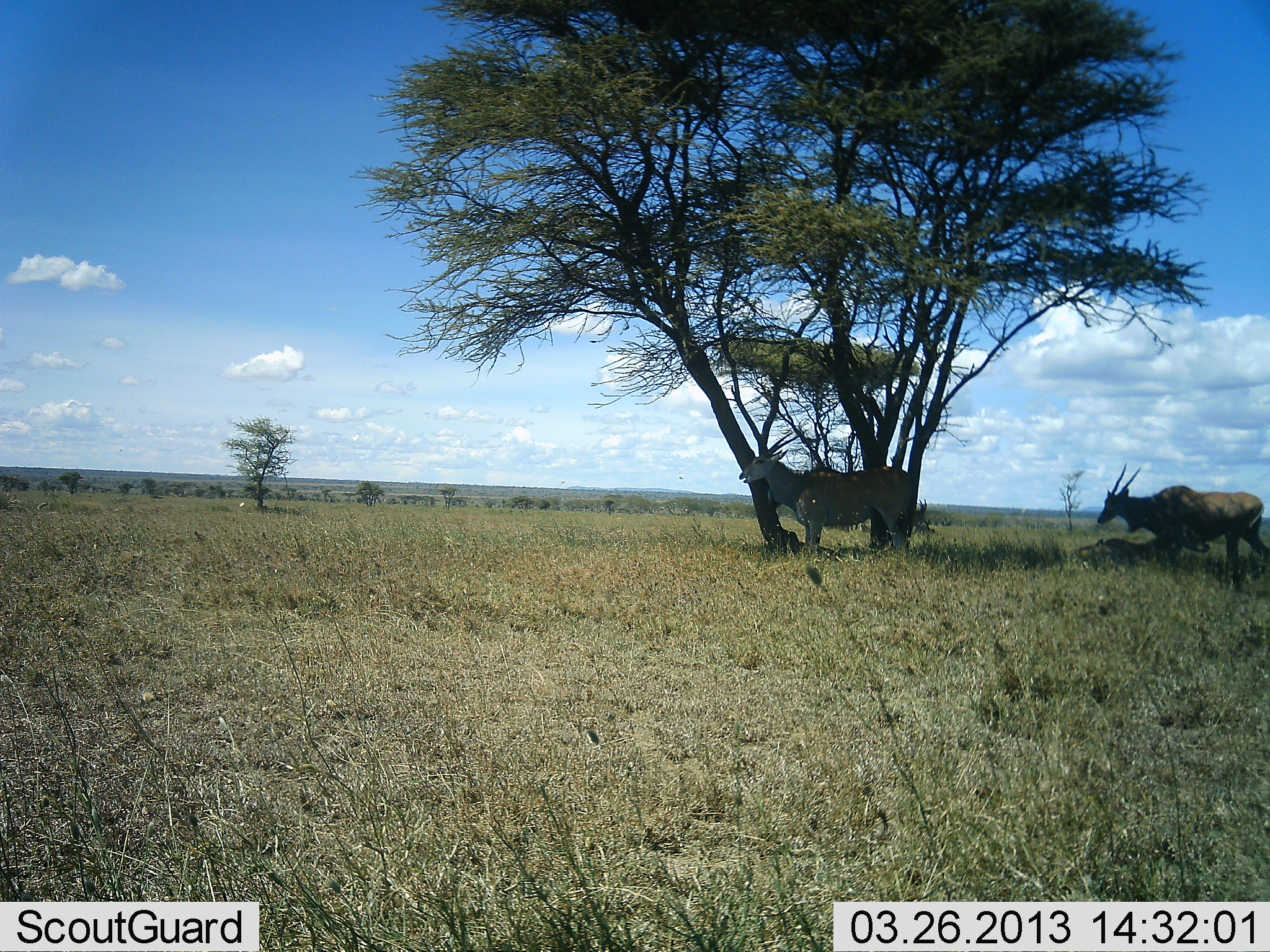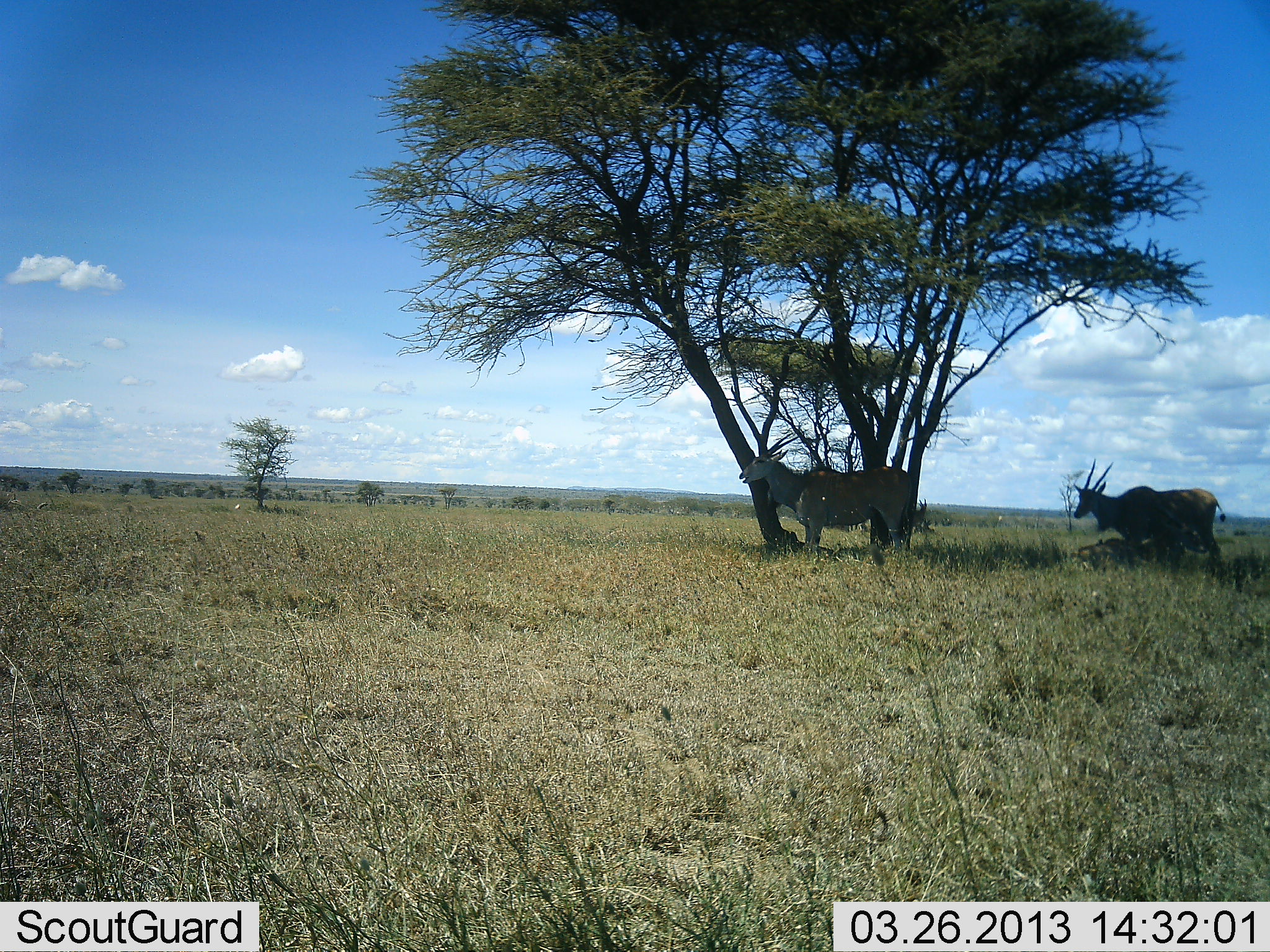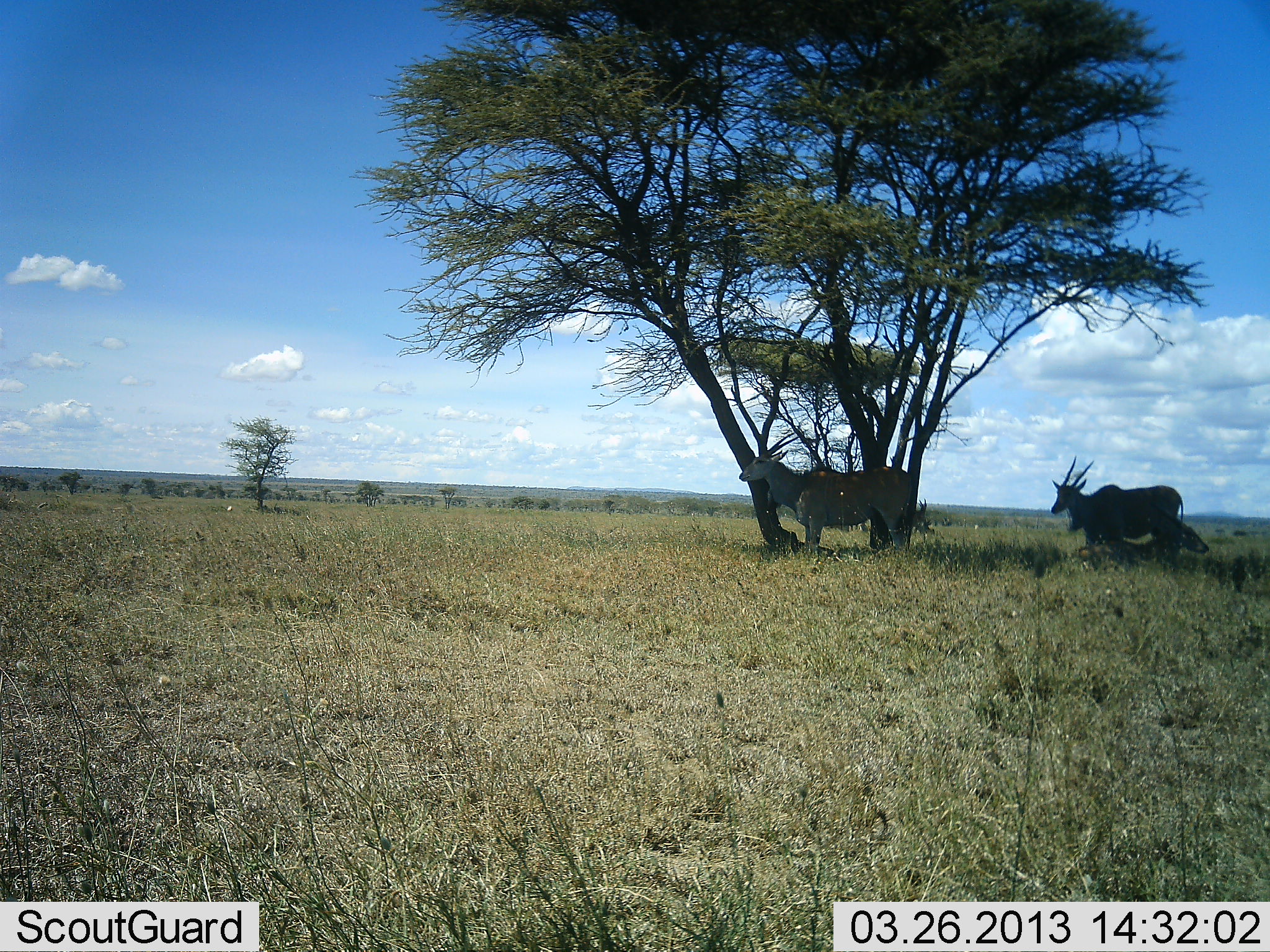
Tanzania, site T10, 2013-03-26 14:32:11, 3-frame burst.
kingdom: Animalia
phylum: Chordata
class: Mammalia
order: Artiodactyla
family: Bovidae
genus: Tragelaphus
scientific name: Tragelaphus oryx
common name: eland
Eland (Tragelaphus oryx), count 3. Behavior (volunteer vote fractions): standing 95%, resting 47%, moving 57%, interacting 0%. Young present (vote fraction): 3%. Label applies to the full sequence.